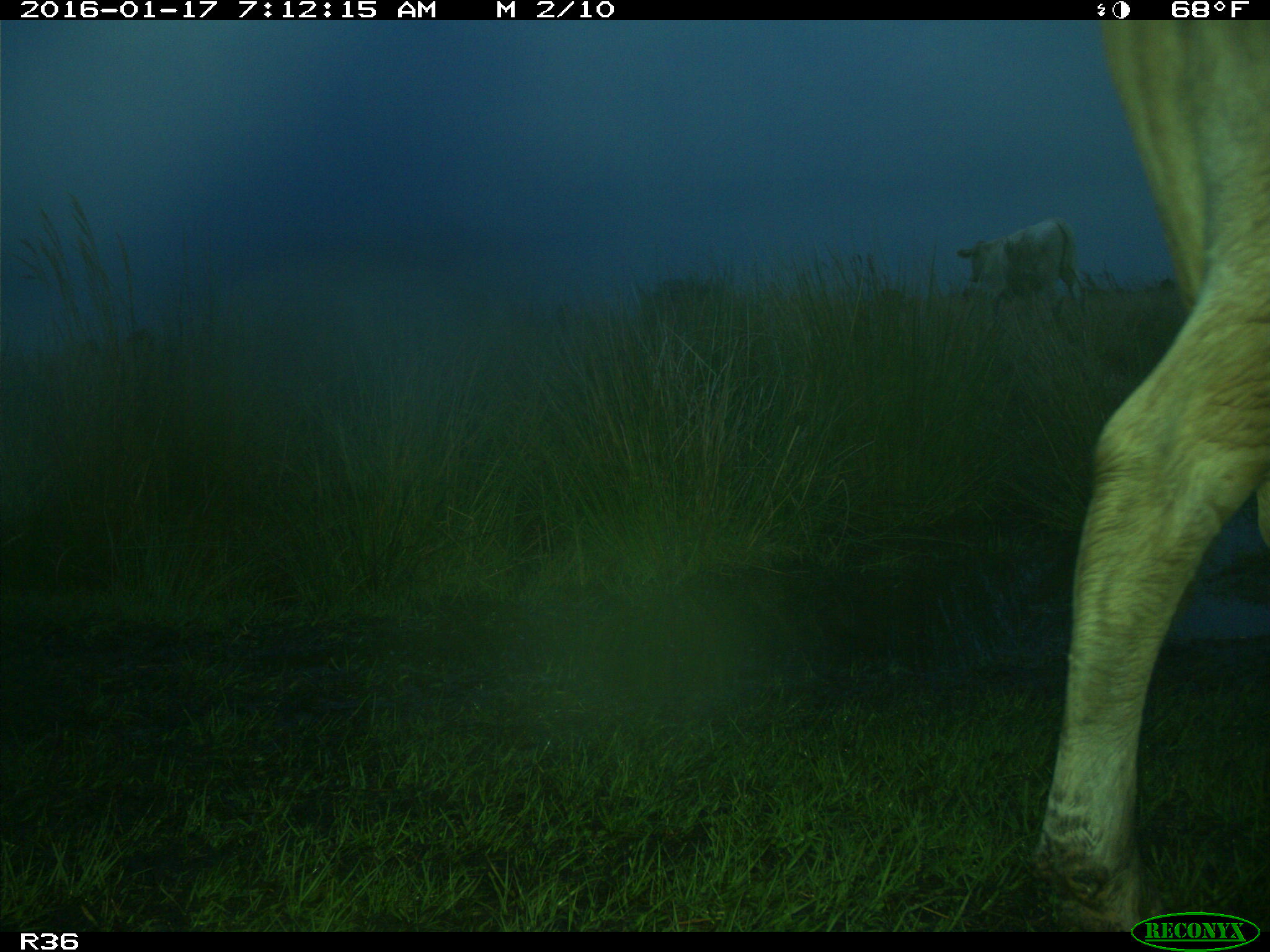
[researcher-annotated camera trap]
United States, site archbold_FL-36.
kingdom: Animalia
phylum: Chordata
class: Mammalia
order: Artiodactyla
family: Bovidae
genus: Bos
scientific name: Bos taurus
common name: domestic cow